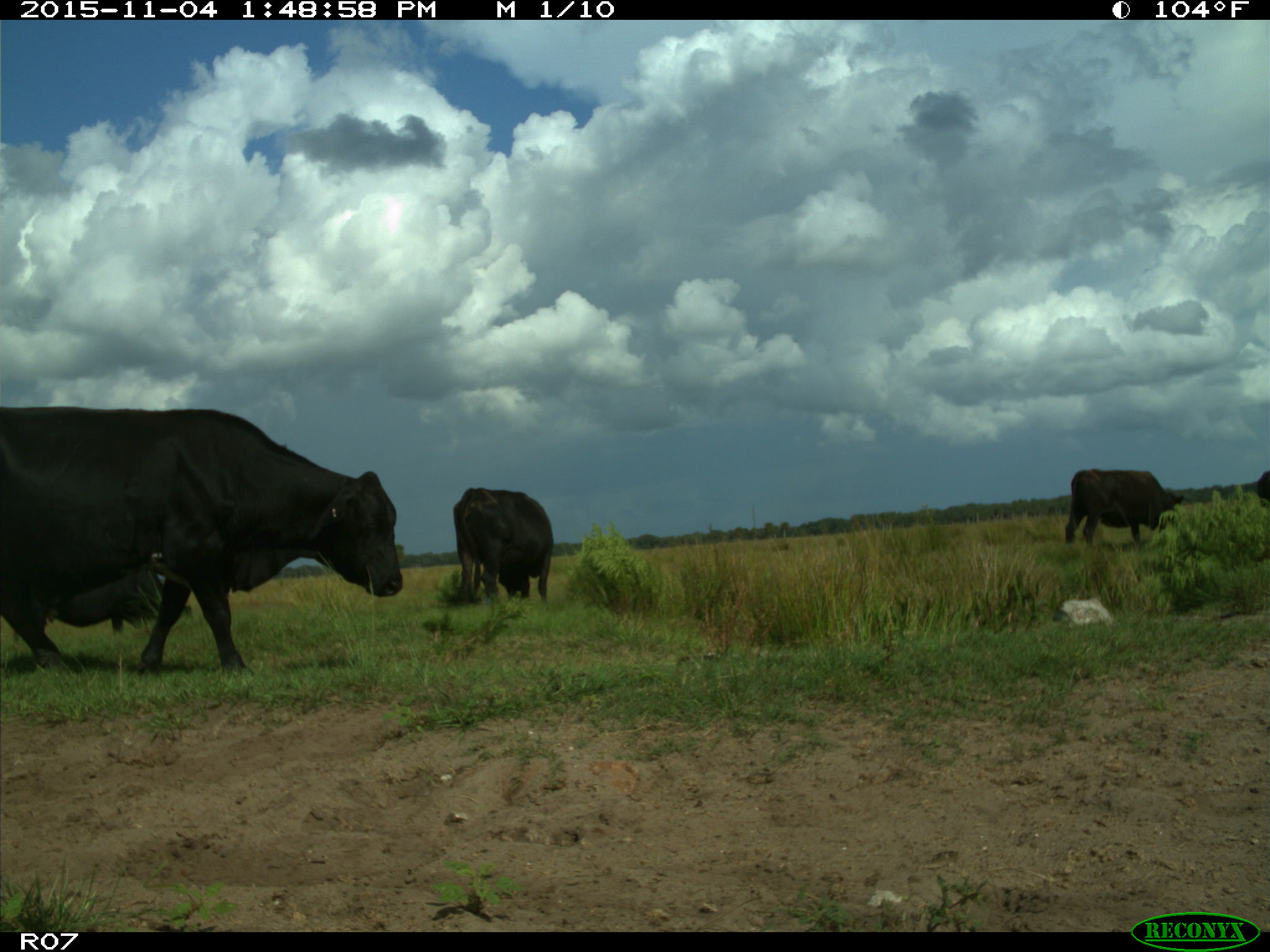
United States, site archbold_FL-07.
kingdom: Animalia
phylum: Chordata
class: Mammalia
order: Artiodactyla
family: Bovidae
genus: Bos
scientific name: Bos taurus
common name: domestic cow